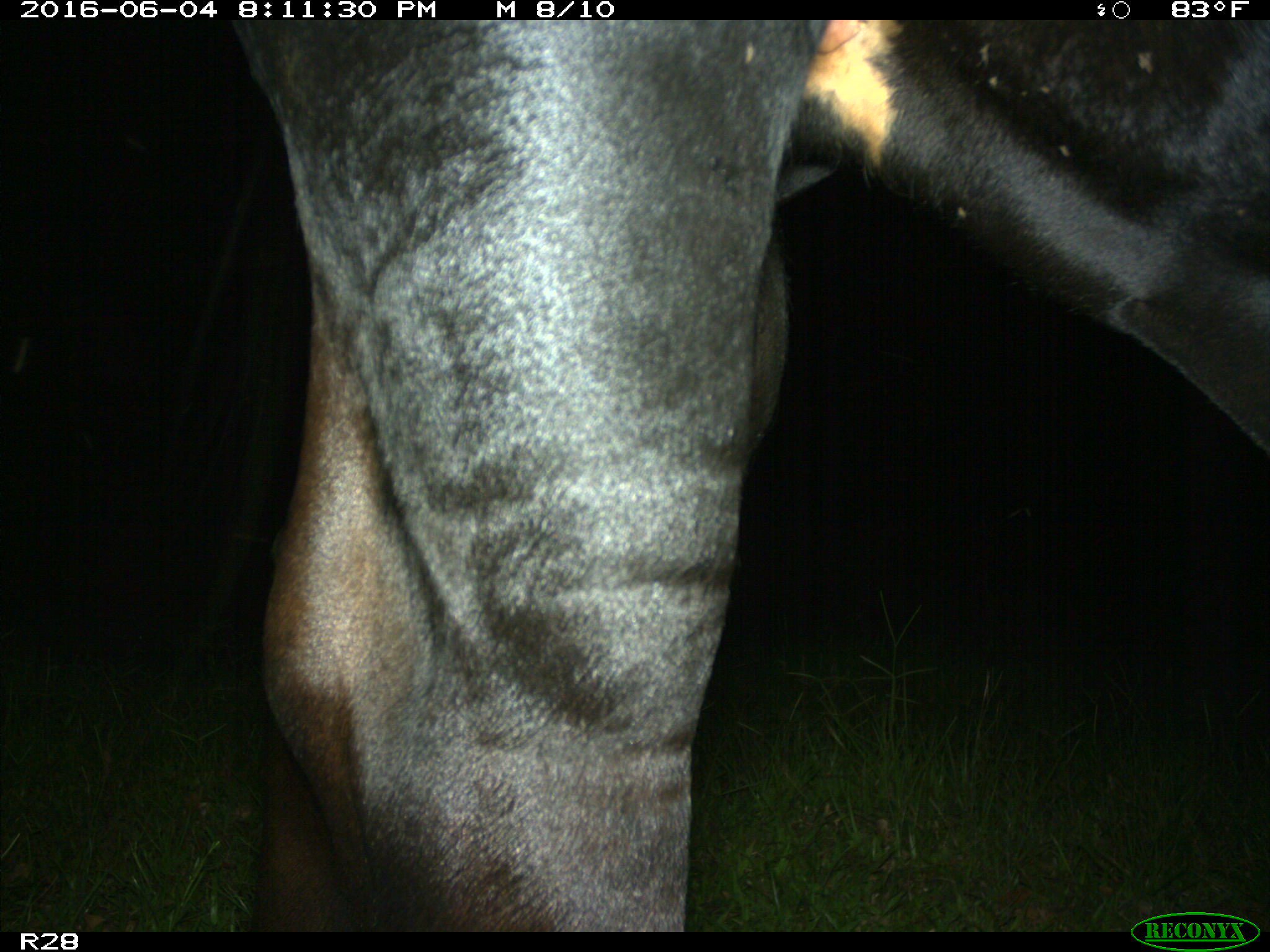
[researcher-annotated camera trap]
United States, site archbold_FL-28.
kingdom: Animalia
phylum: Chordata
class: Mammalia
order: Artiodactyla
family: Bovidae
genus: Bos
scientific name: Bos taurus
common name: domestic cow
Bos taurus (domestic cow).